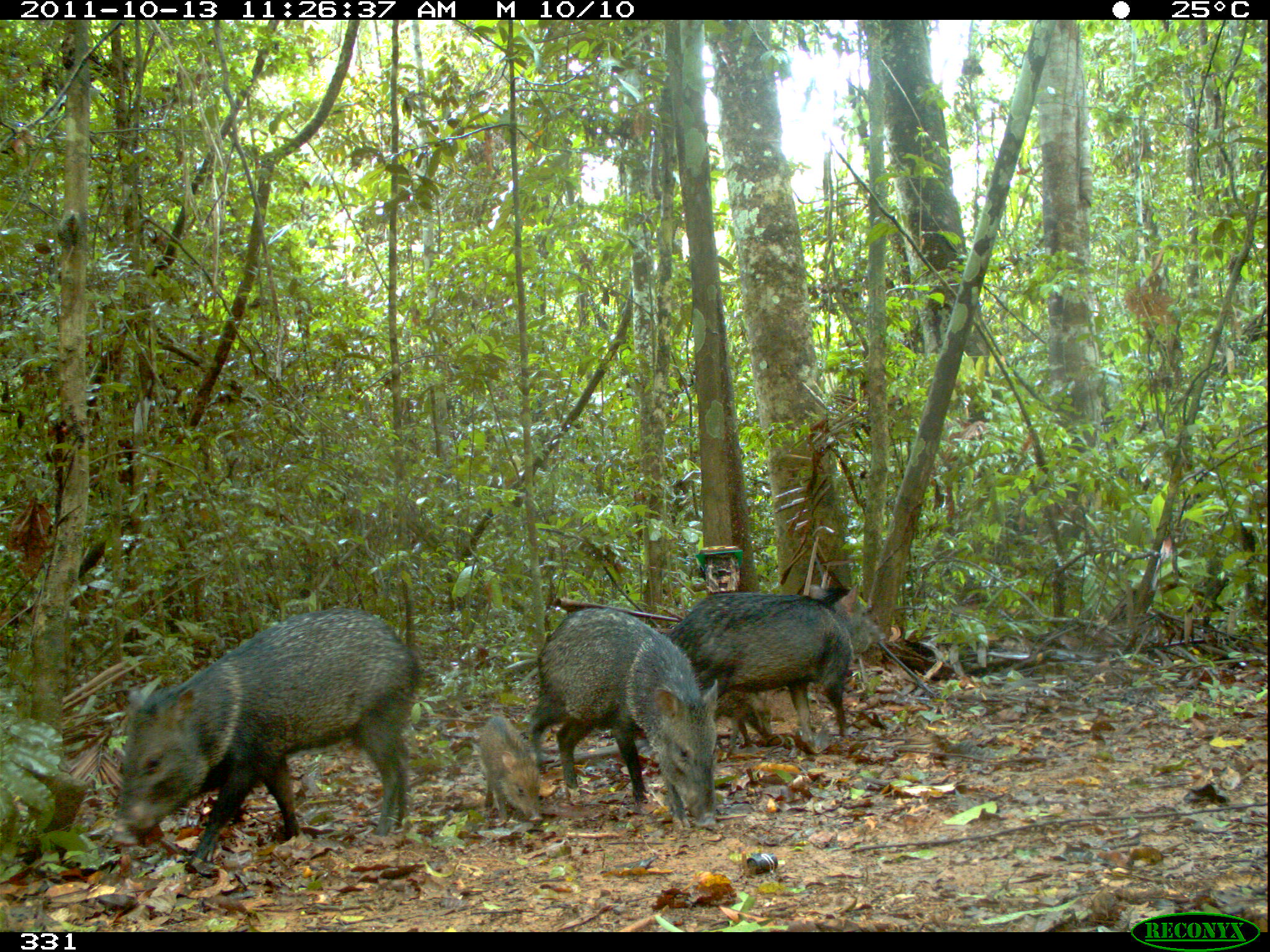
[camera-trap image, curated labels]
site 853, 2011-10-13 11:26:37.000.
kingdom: Animalia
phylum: Chordata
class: Mammalia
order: Artiodactyla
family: Tayassuidae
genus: Pecari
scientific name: Pecari tajacu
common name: collared peccary